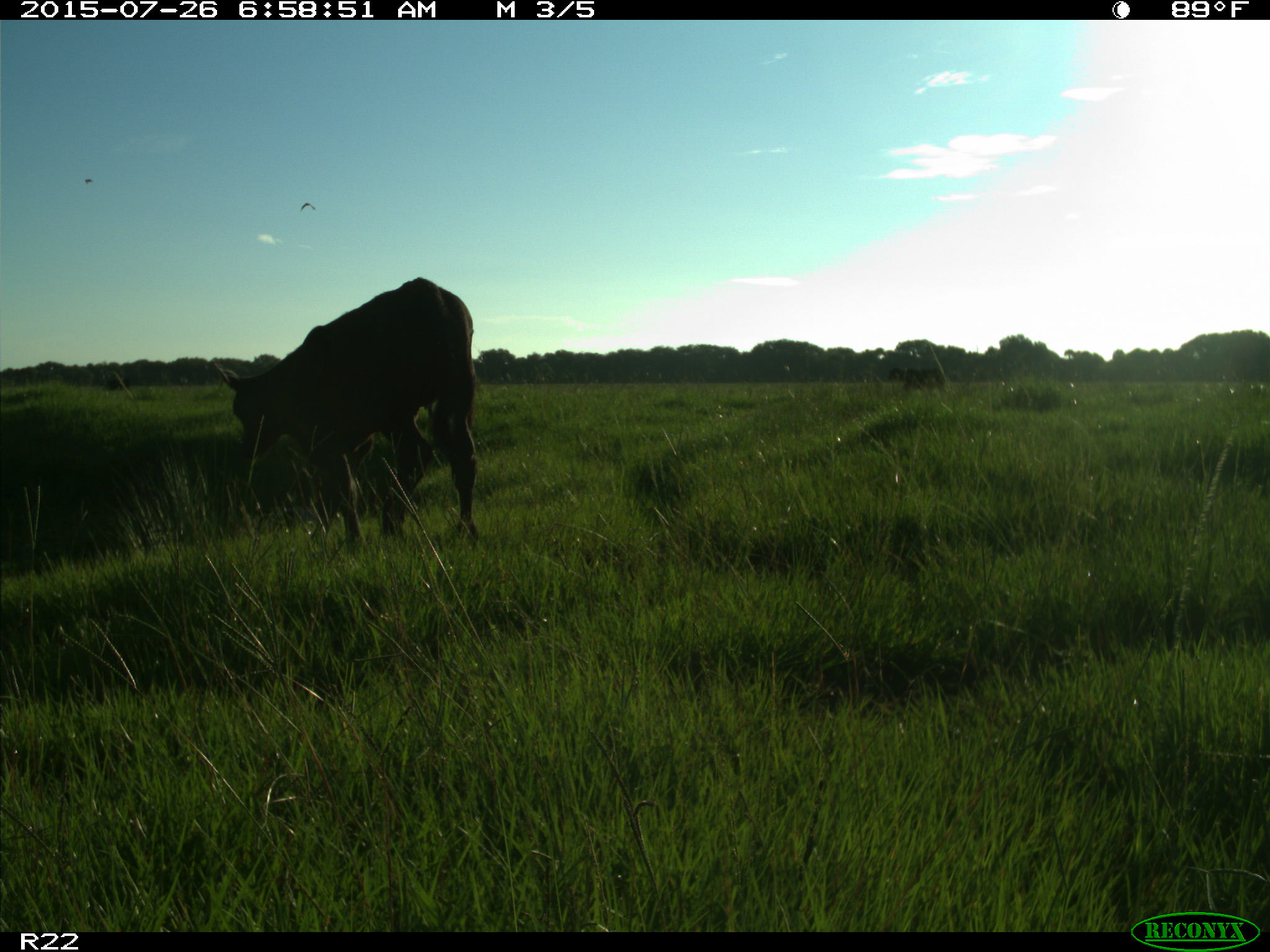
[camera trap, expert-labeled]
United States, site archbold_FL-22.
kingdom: Animalia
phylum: Chordata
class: Mammalia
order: Artiodactyla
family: Bovidae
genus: Bos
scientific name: Bos taurus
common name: domestic cow